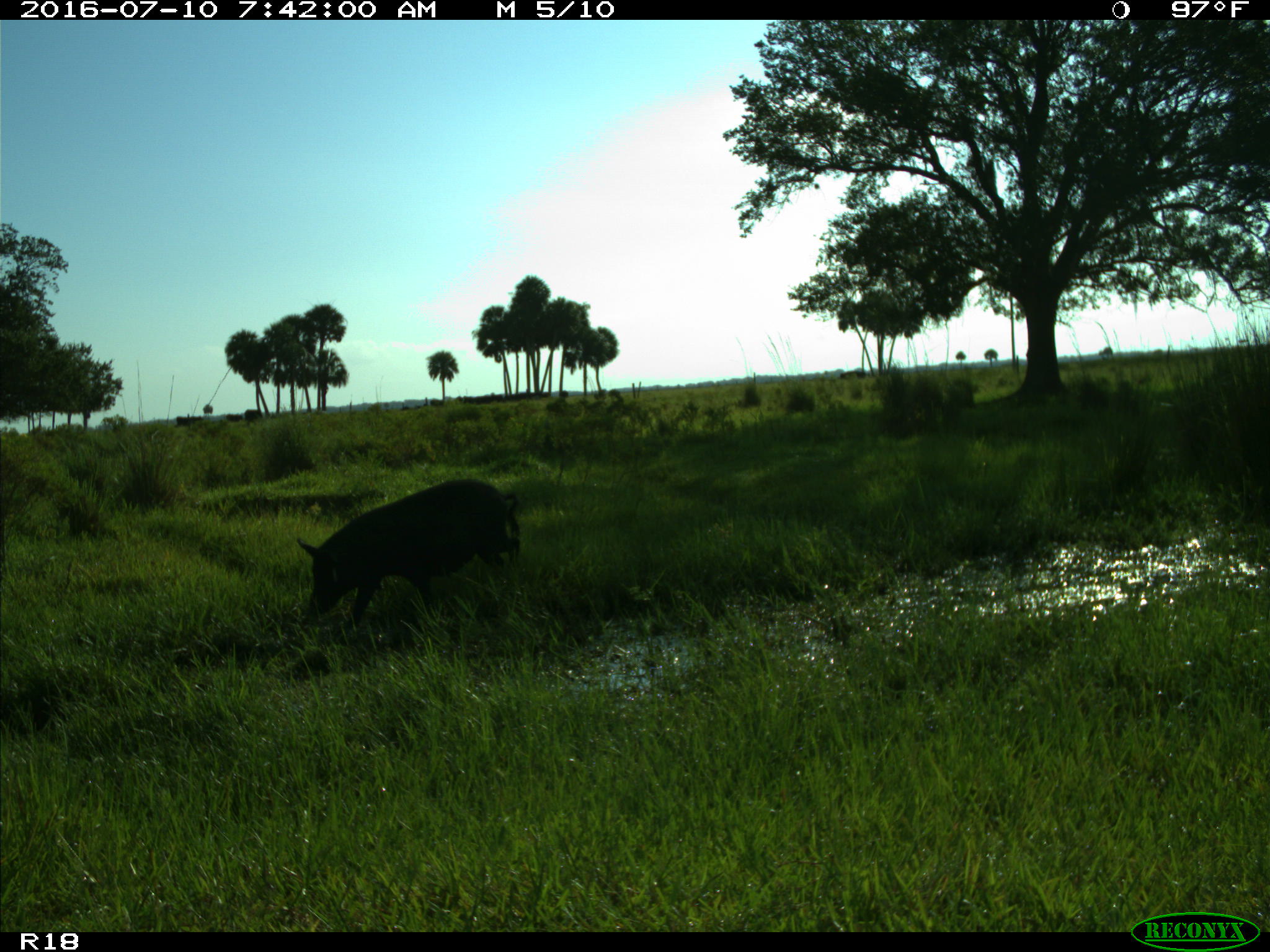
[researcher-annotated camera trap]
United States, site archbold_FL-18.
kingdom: Animalia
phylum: Chordata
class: Mammalia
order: Artiodactyla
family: Suidae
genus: Sus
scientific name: Sus scrofa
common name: wild boar